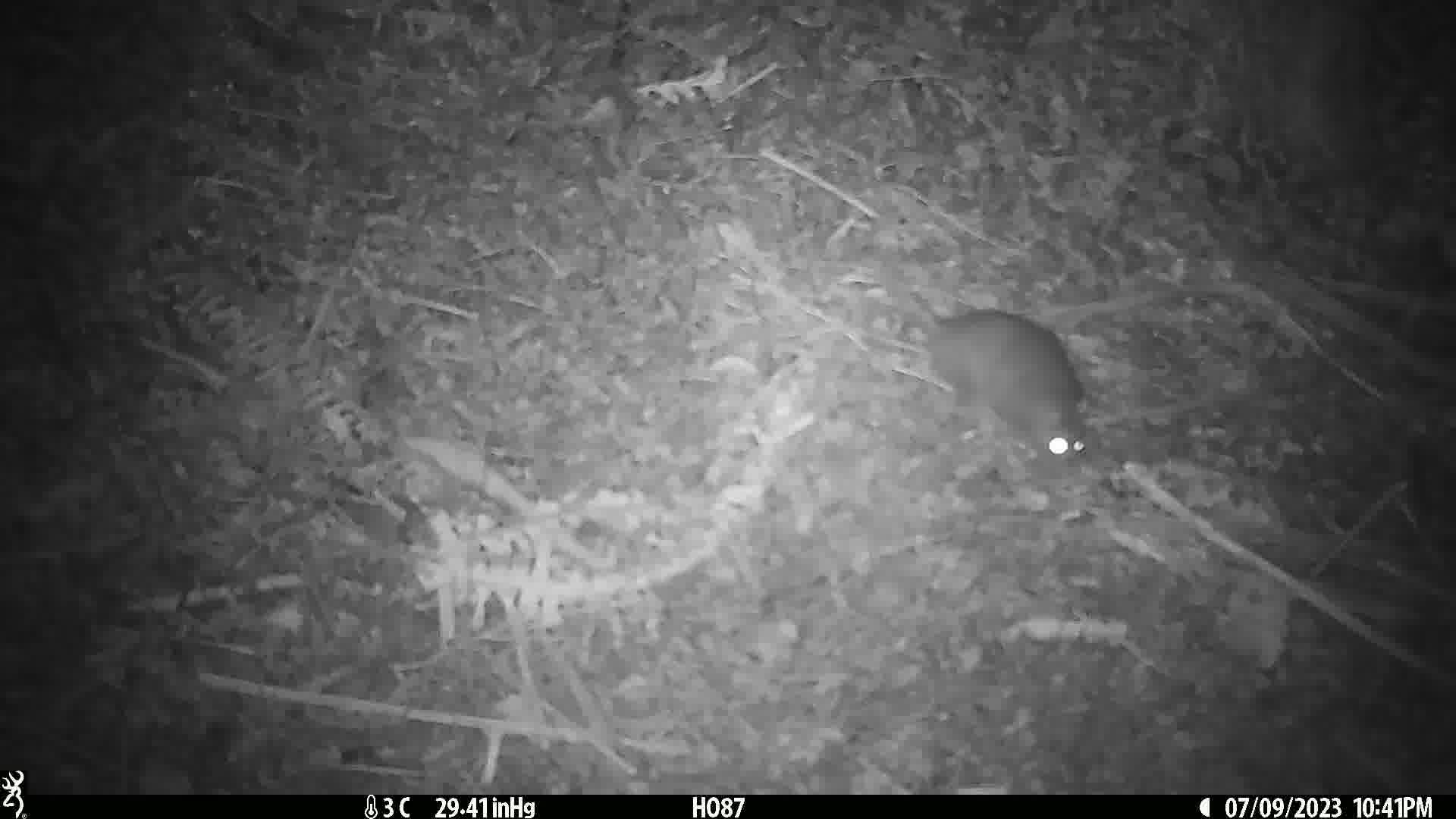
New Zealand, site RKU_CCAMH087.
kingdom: Animalia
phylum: Chordata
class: Mammalia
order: Rodentia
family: Muridae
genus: Rattus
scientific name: Rattus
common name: rat